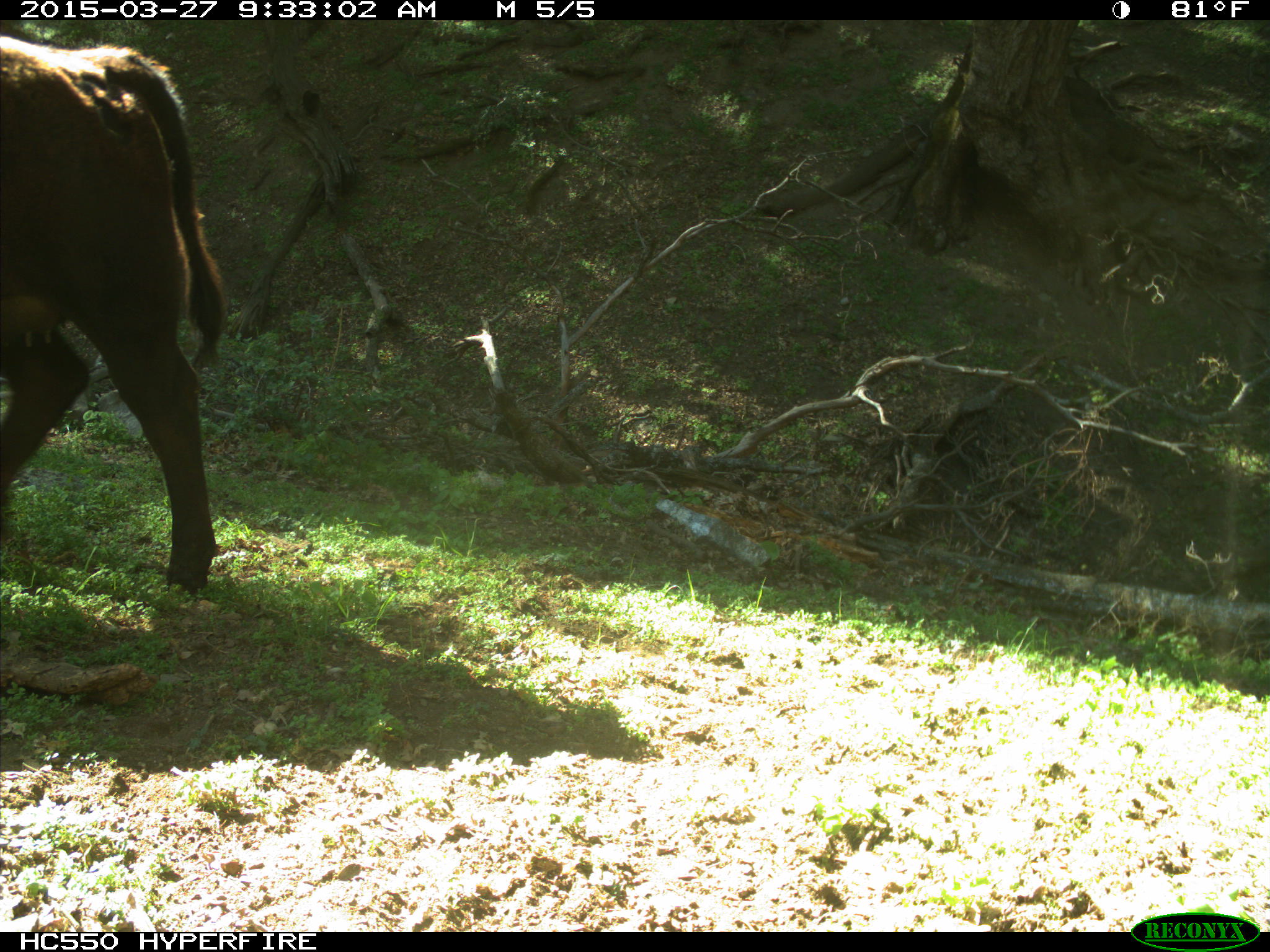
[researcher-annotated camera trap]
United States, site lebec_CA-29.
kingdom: Animalia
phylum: Chordata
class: Mammalia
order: Artiodactyla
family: Bovidae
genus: Bos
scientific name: Bos taurus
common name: domestic cow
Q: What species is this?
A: Bos taurus (domestic cow).